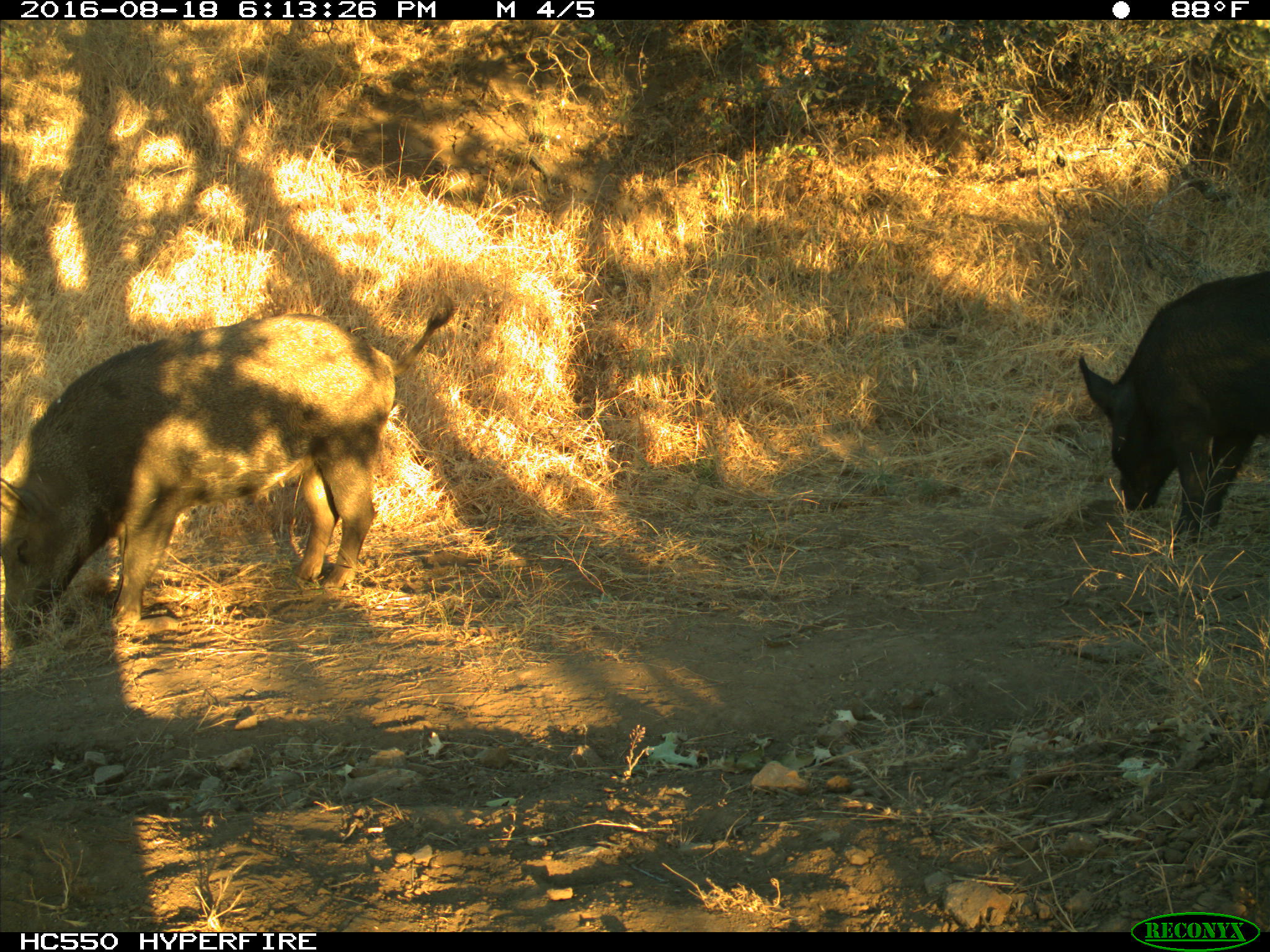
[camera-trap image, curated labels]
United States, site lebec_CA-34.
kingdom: Animalia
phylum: Chordata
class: Mammalia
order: Artiodactyla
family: Suidae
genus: Sus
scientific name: Sus scrofa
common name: wild boar